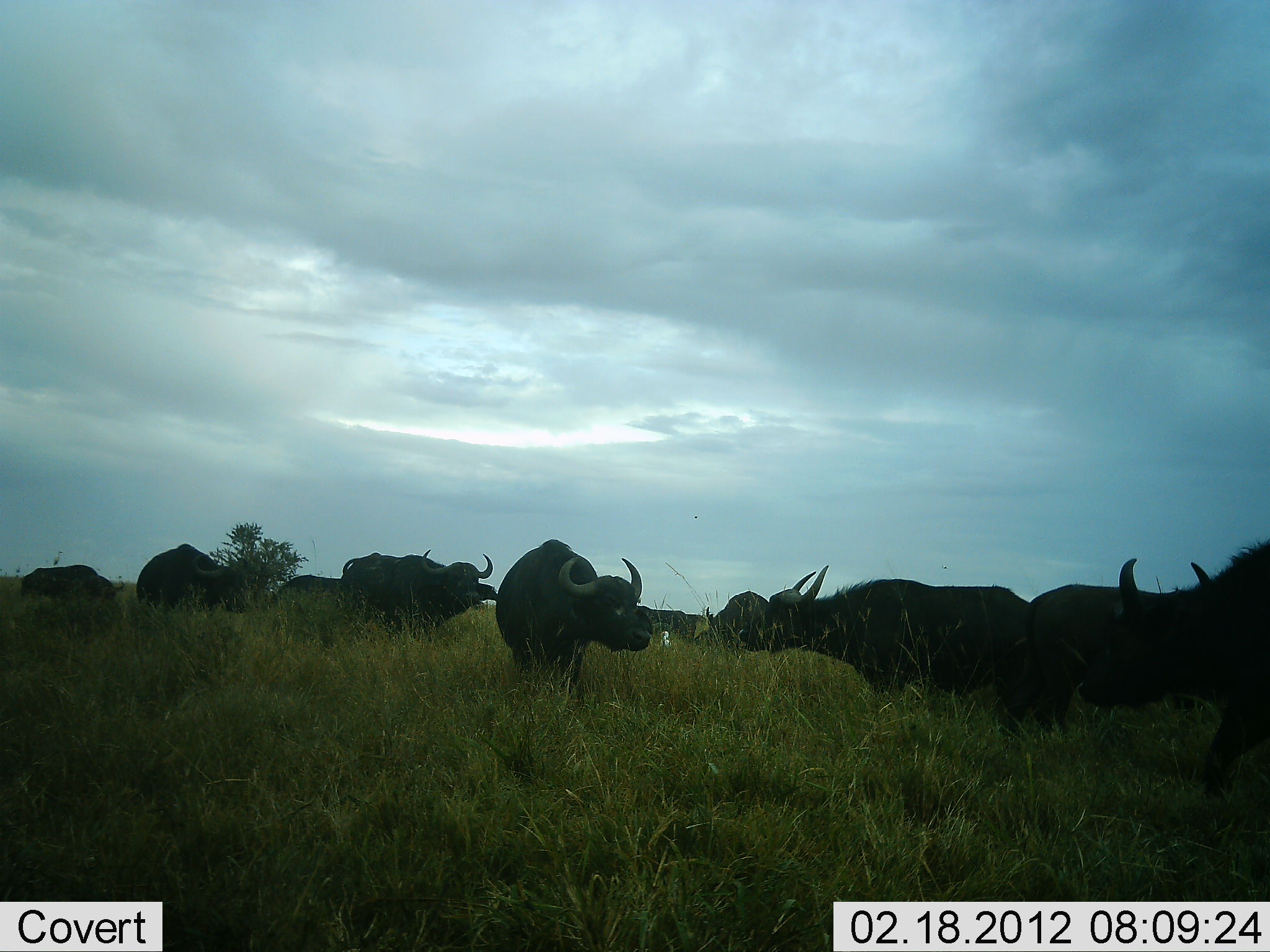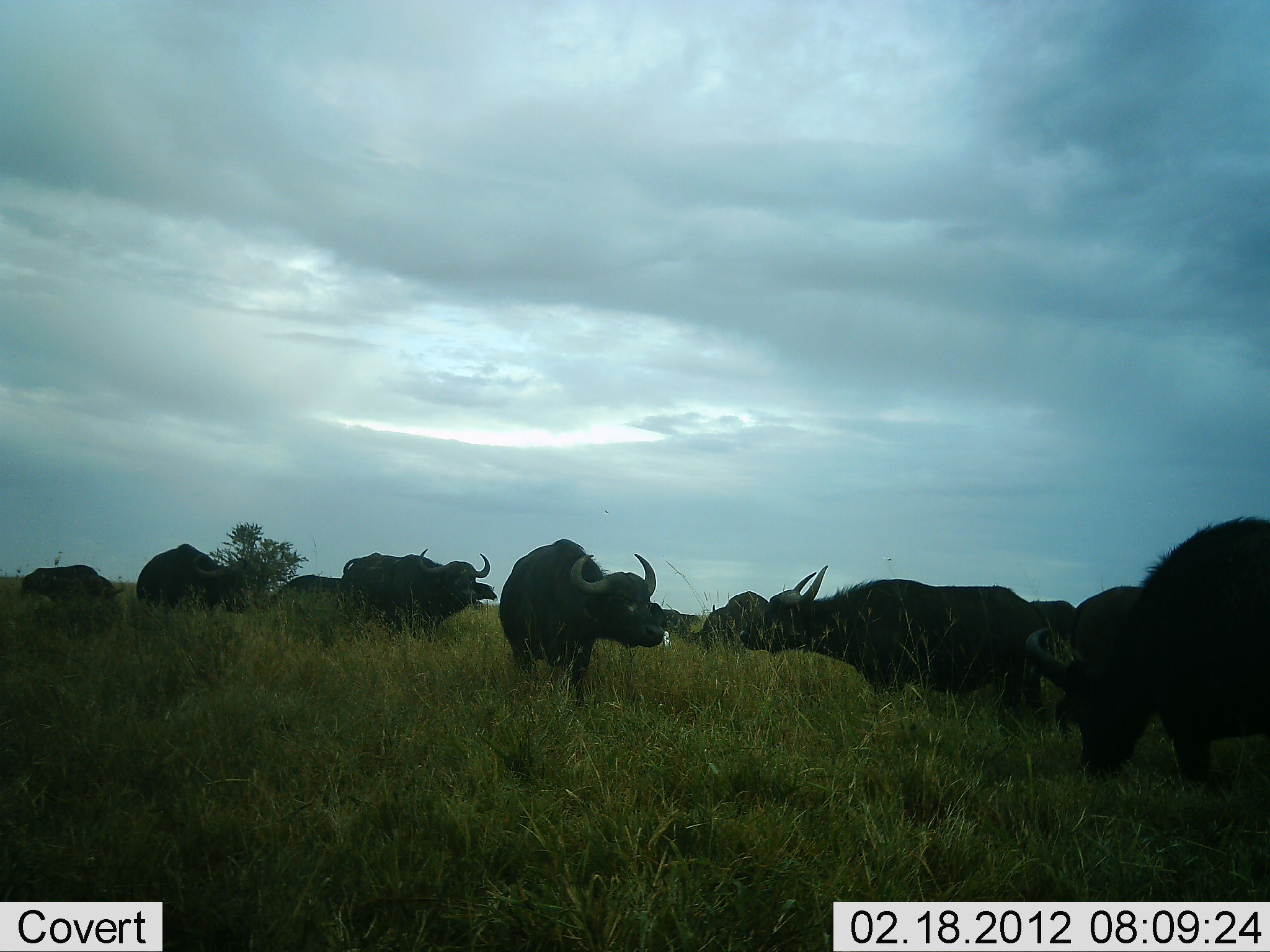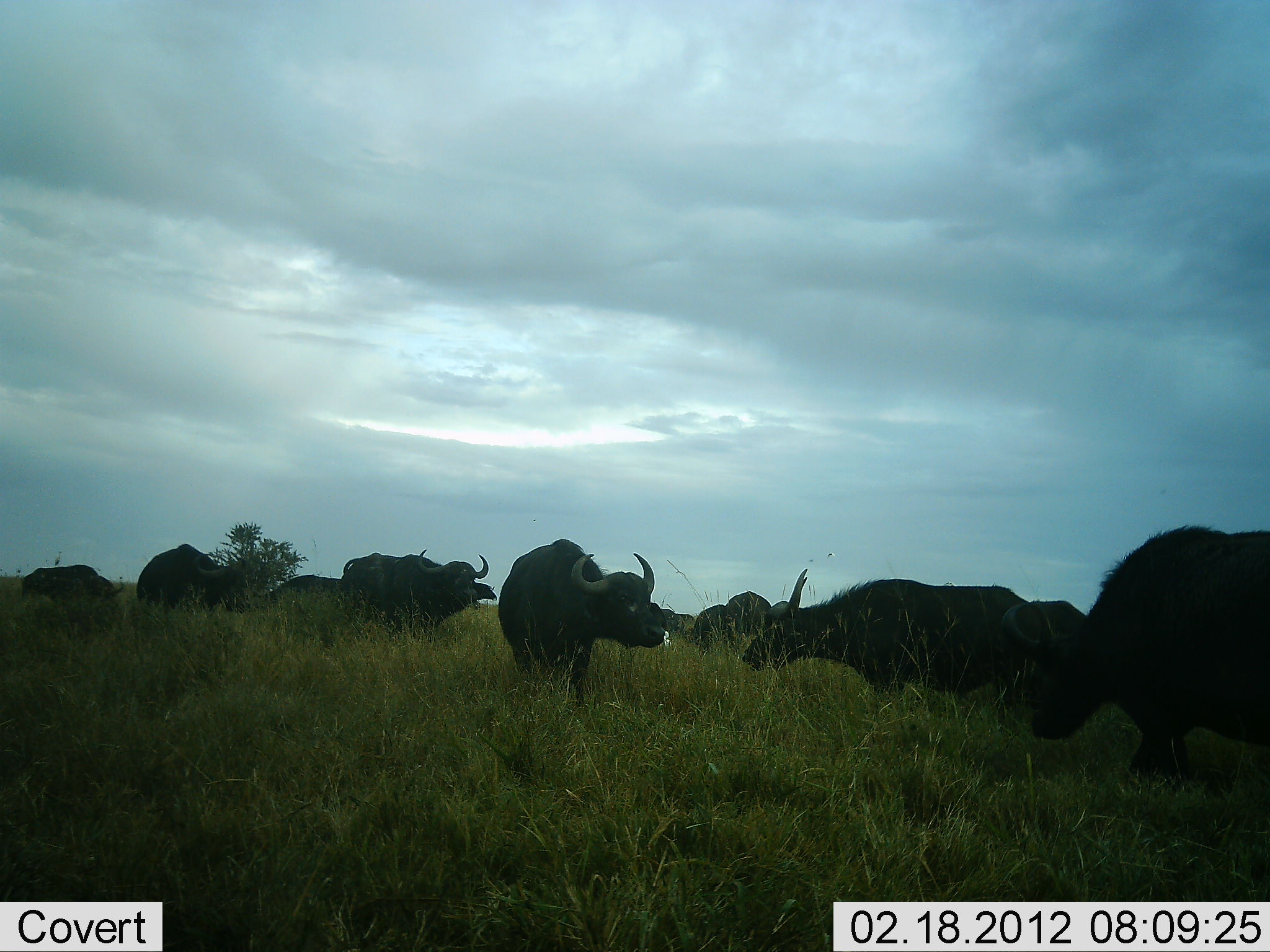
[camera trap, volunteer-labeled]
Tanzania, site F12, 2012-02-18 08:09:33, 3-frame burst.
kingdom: Animalia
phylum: Chordata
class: Mammalia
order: Artiodactyla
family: Bovidae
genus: Syncerus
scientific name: Syncerus caffer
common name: cape buffalo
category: buffalo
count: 10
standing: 67%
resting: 0%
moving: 8%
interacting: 17%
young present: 0%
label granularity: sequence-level